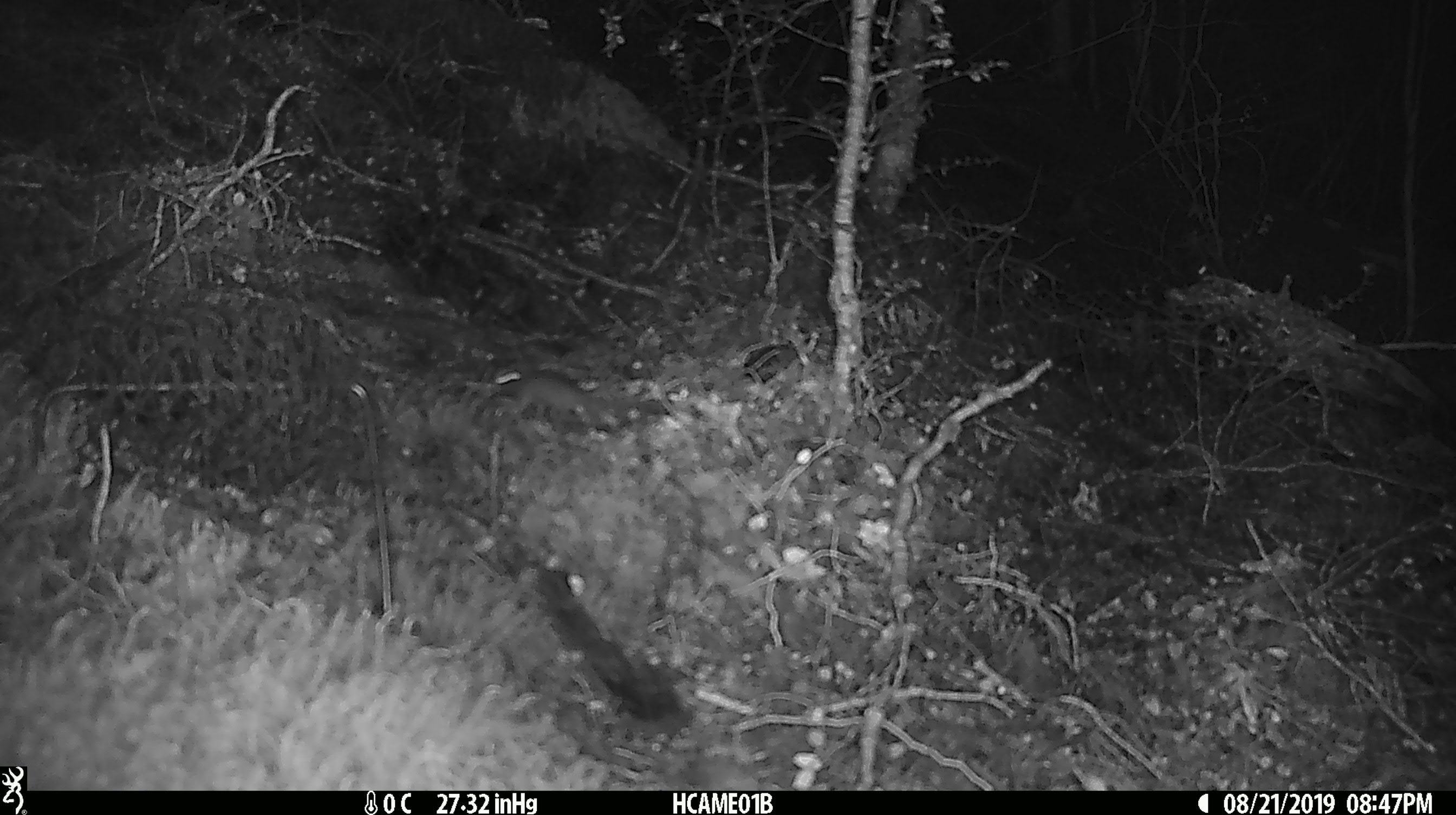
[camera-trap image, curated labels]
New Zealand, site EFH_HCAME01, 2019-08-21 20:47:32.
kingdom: Animalia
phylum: Chordata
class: Mammalia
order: Rodentia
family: Muridae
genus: Mus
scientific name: Mus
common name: mouse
Mouse (Mus).